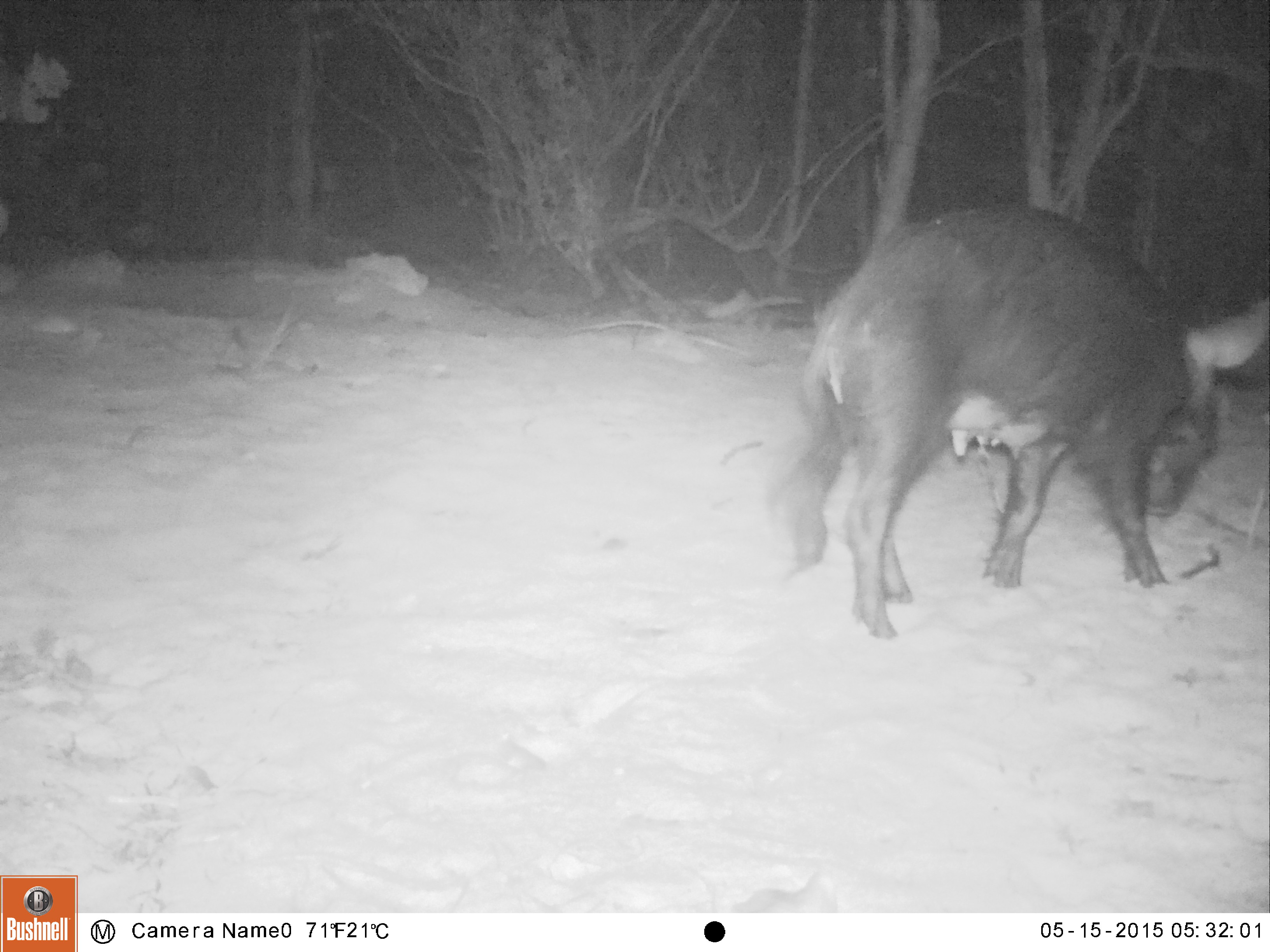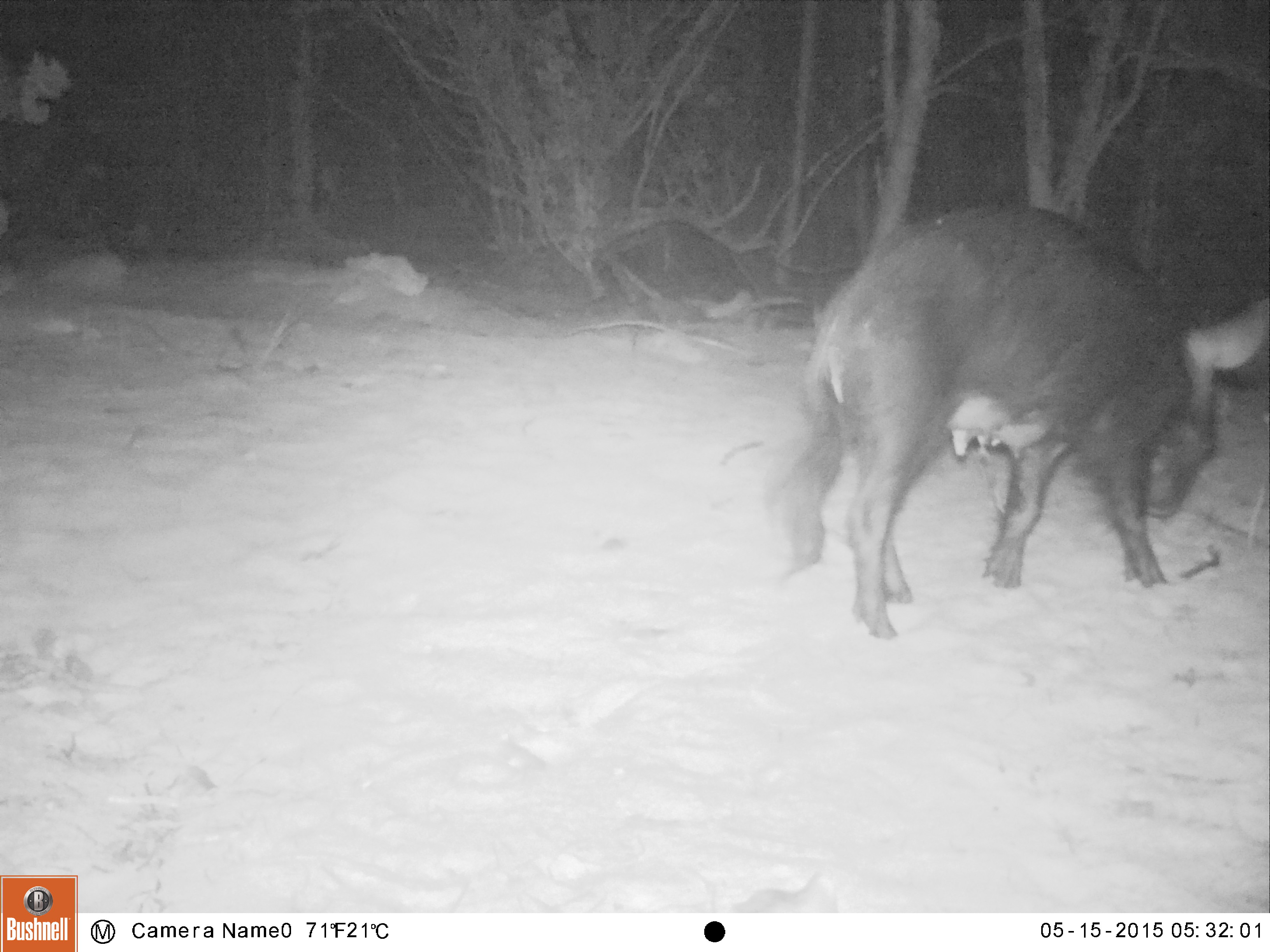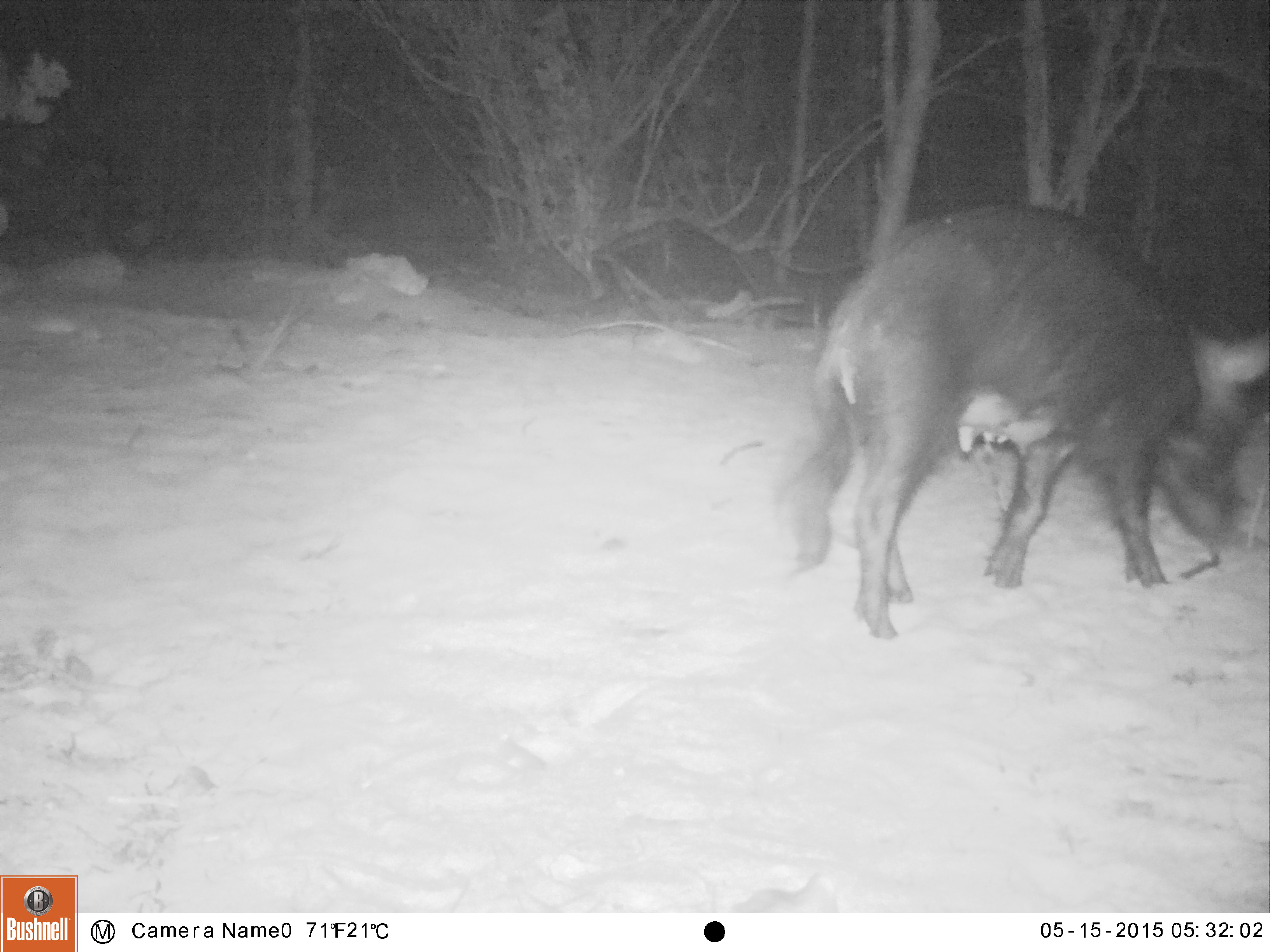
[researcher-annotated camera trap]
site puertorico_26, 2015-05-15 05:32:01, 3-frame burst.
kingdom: Animalia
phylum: Chordata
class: Mammalia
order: Artiodactyla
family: Suidae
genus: Sus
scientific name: Sus scrofa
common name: pig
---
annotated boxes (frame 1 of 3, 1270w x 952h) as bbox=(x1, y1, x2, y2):
pig: bbox=(762, 197, 1270, 612)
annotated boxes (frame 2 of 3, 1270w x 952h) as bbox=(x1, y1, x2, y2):
pig: bbox=(758, 198, 1270, 634)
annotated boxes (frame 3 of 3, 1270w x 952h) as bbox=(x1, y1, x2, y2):
pig: bbox=(770, 195, 1270, 630)